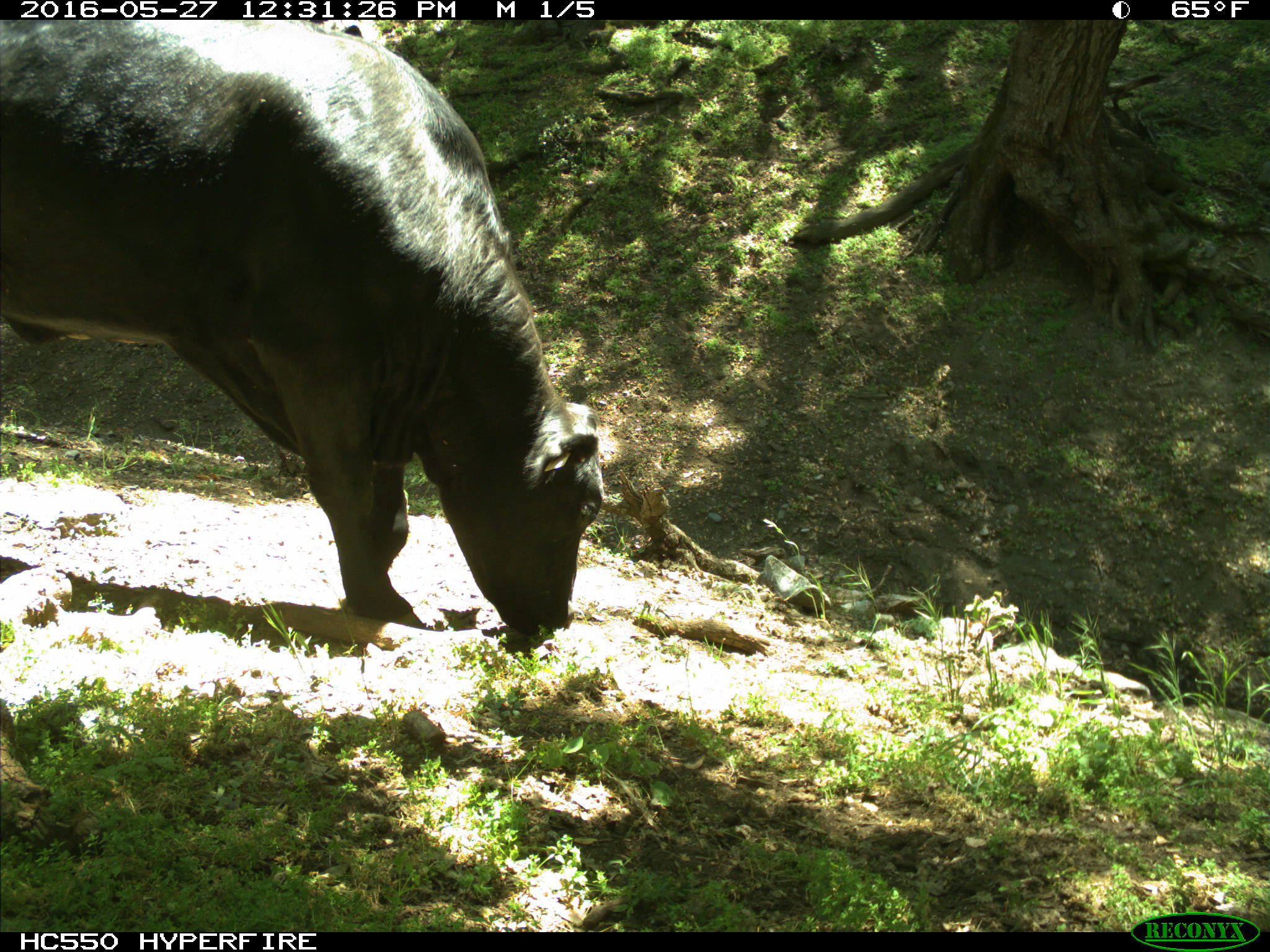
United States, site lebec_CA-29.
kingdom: Animalia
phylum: Chordata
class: Mammalia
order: Artiodactyla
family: Bovidae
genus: Bos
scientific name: Bos taurus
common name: domestic cow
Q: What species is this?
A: Bos taurus (domestic cow).